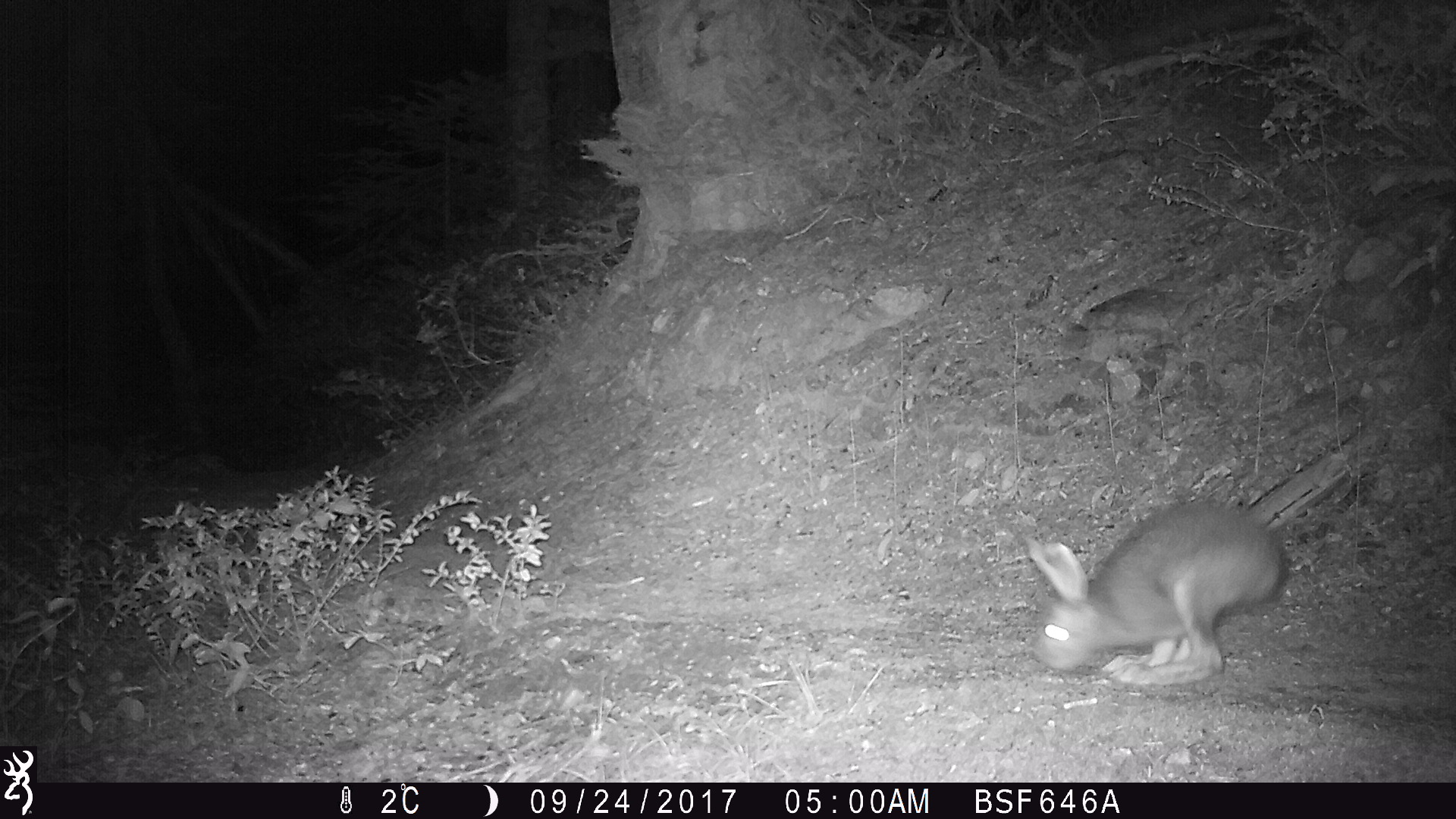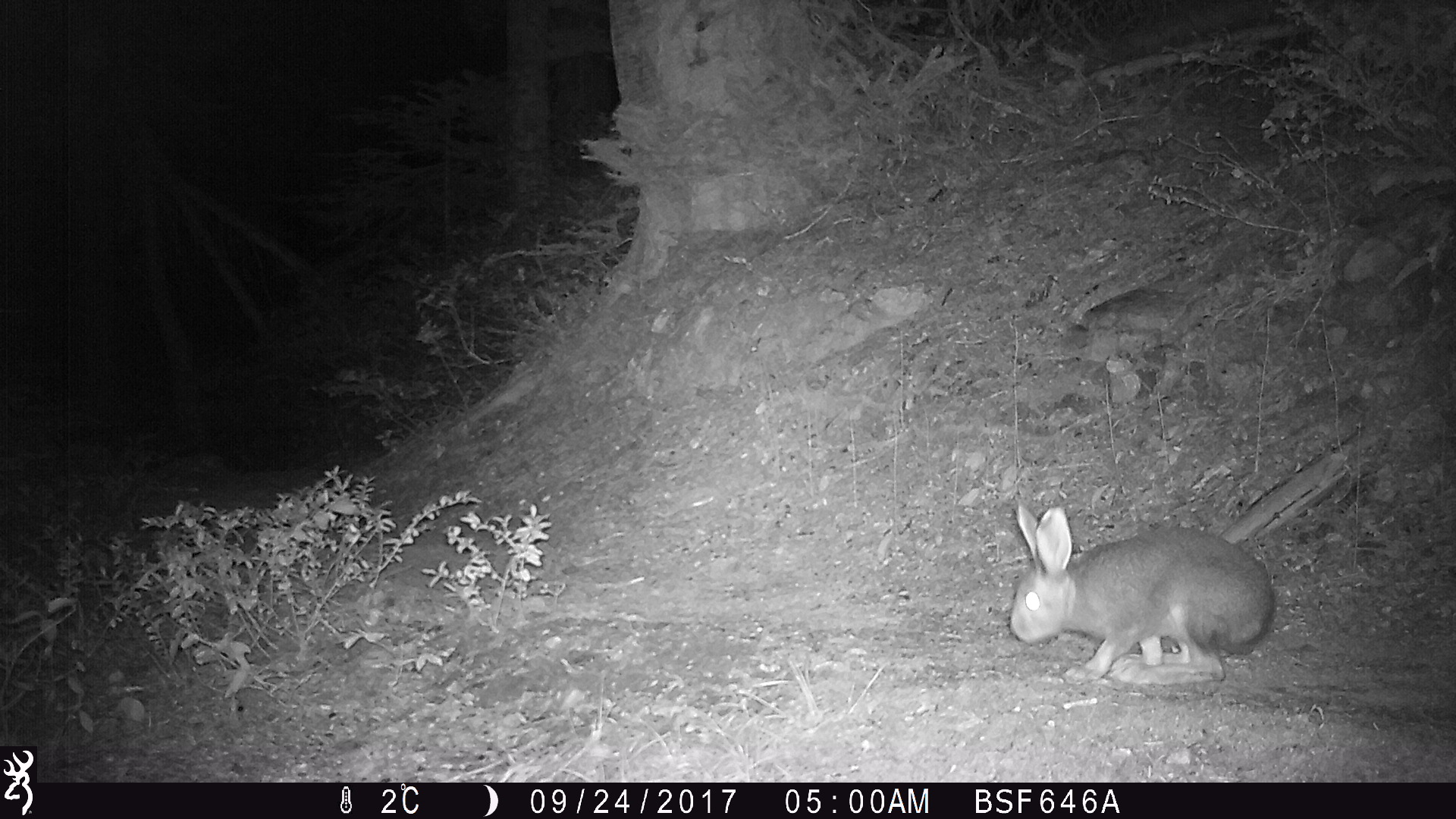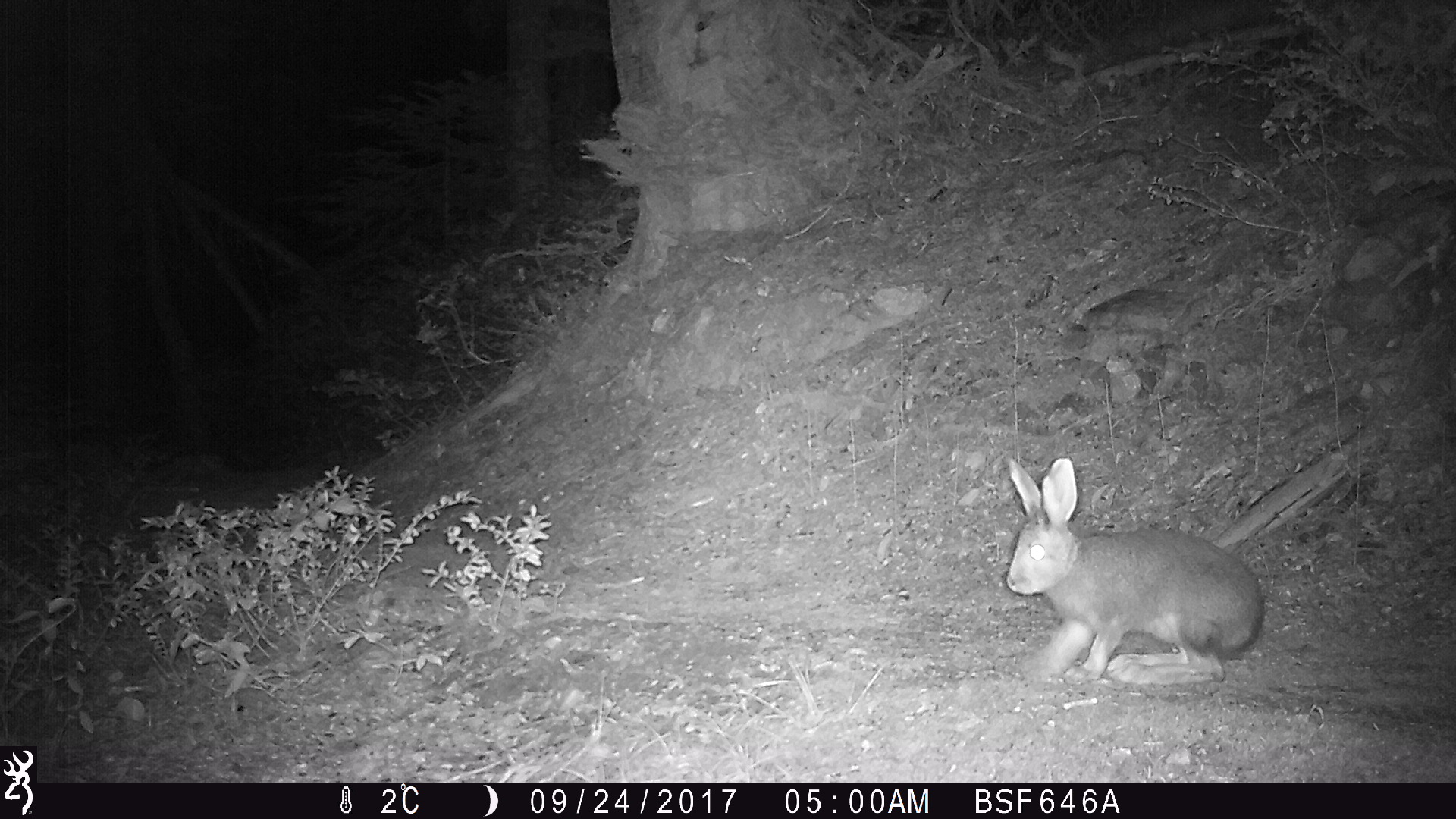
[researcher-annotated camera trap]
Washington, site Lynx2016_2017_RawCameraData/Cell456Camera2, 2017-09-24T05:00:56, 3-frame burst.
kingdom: Animalia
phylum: Chordata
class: Mammalia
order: Lagomorpha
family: Leporidae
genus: Lepus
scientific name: Lepus americanus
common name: snowshoe hare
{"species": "Lepus americanus (snowshoe hare)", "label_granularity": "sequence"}